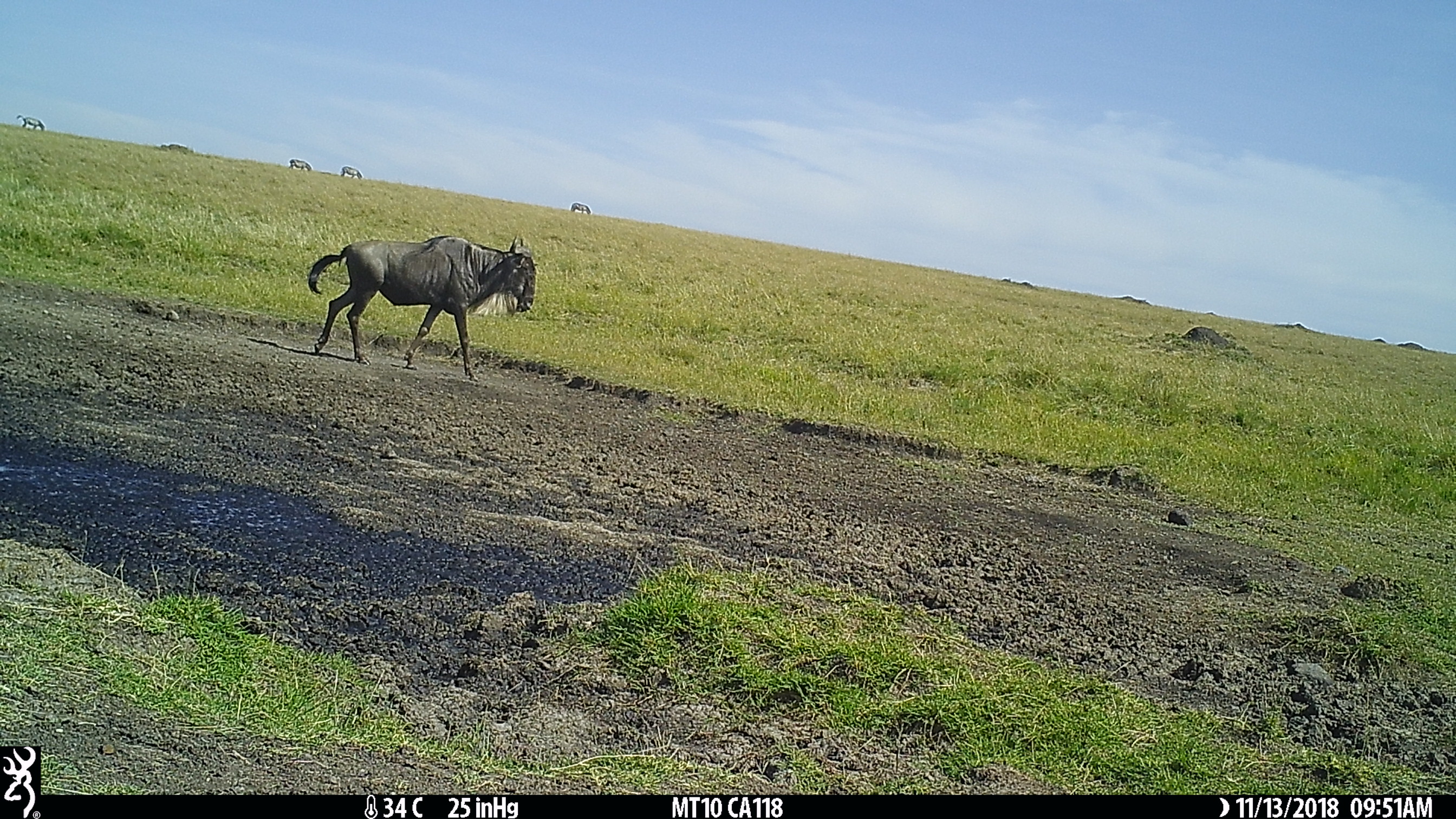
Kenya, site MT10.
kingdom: Animalia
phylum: Chordata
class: Mammalia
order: Artiodactyla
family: Bovidae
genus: Connochaetes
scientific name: Connochaetes taurinus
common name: blue wildebeest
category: wildebeest